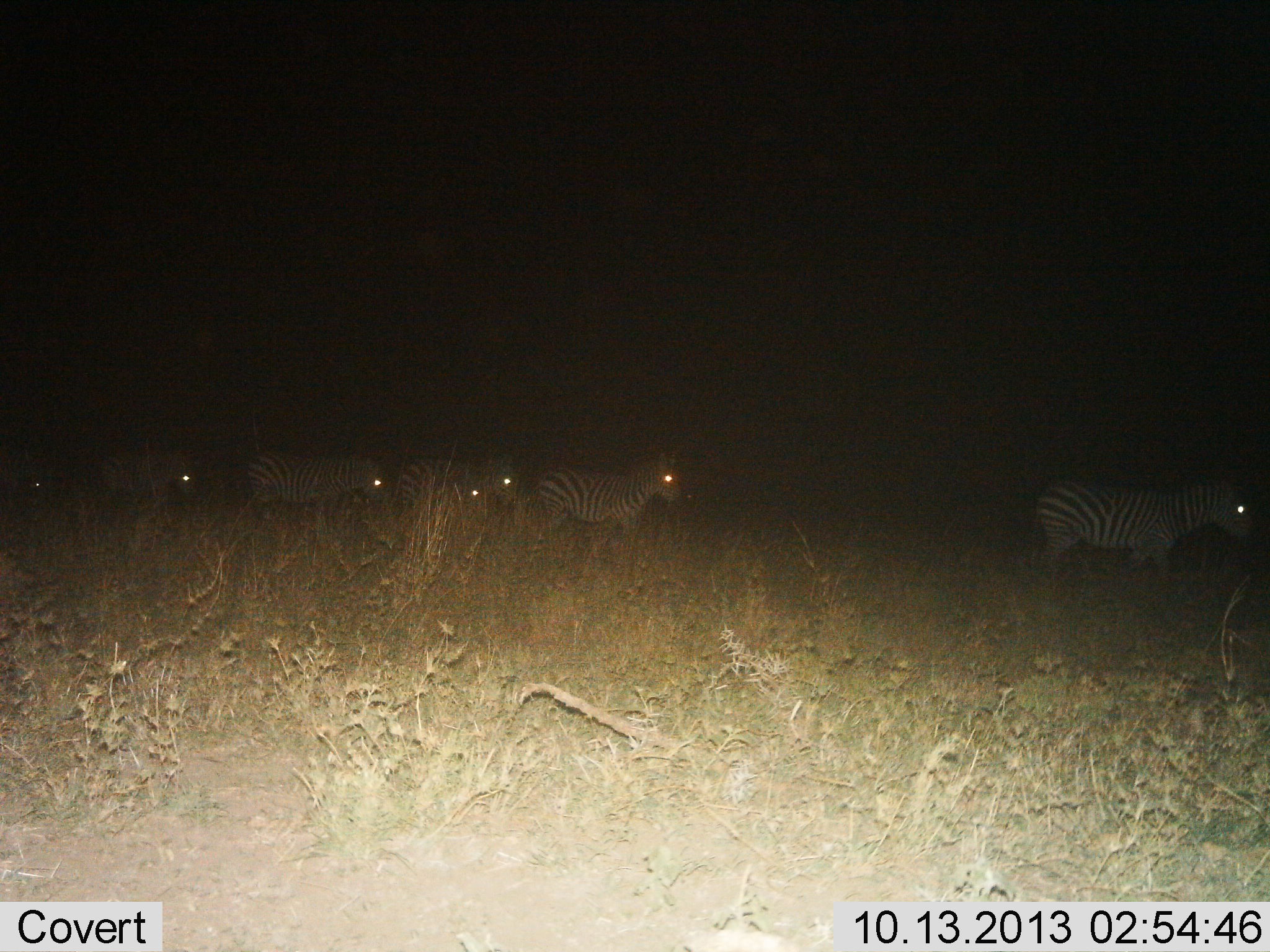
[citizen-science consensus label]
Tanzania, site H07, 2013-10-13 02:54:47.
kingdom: Animalia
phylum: Chordata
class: Mammalia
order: Perissodactyla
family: Equidae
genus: Equus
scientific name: Equus quagga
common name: plains zebra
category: zebra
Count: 7.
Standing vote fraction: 0%.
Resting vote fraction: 0%.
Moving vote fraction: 100%.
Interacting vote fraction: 0%.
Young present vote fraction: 10%.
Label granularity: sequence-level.